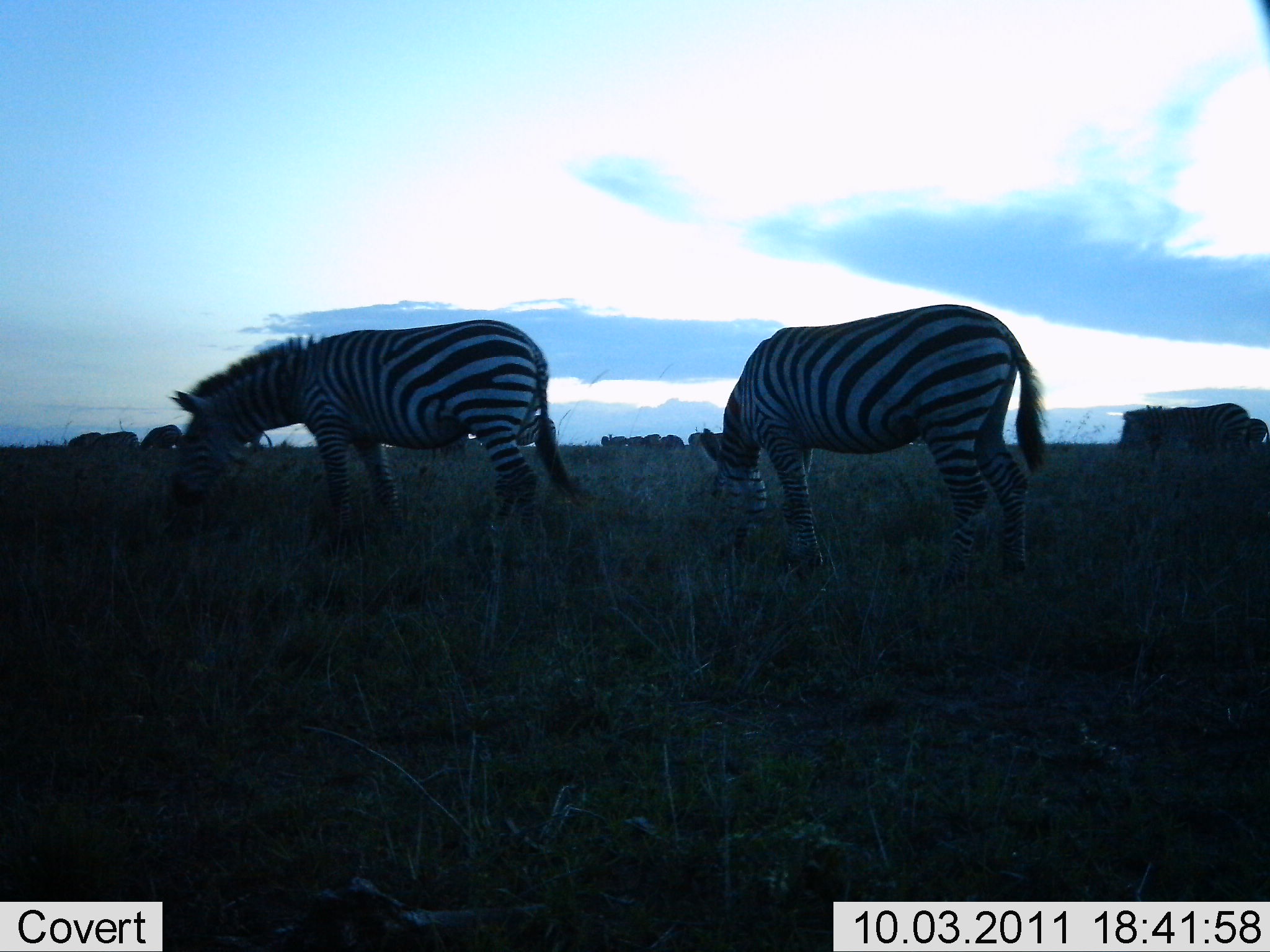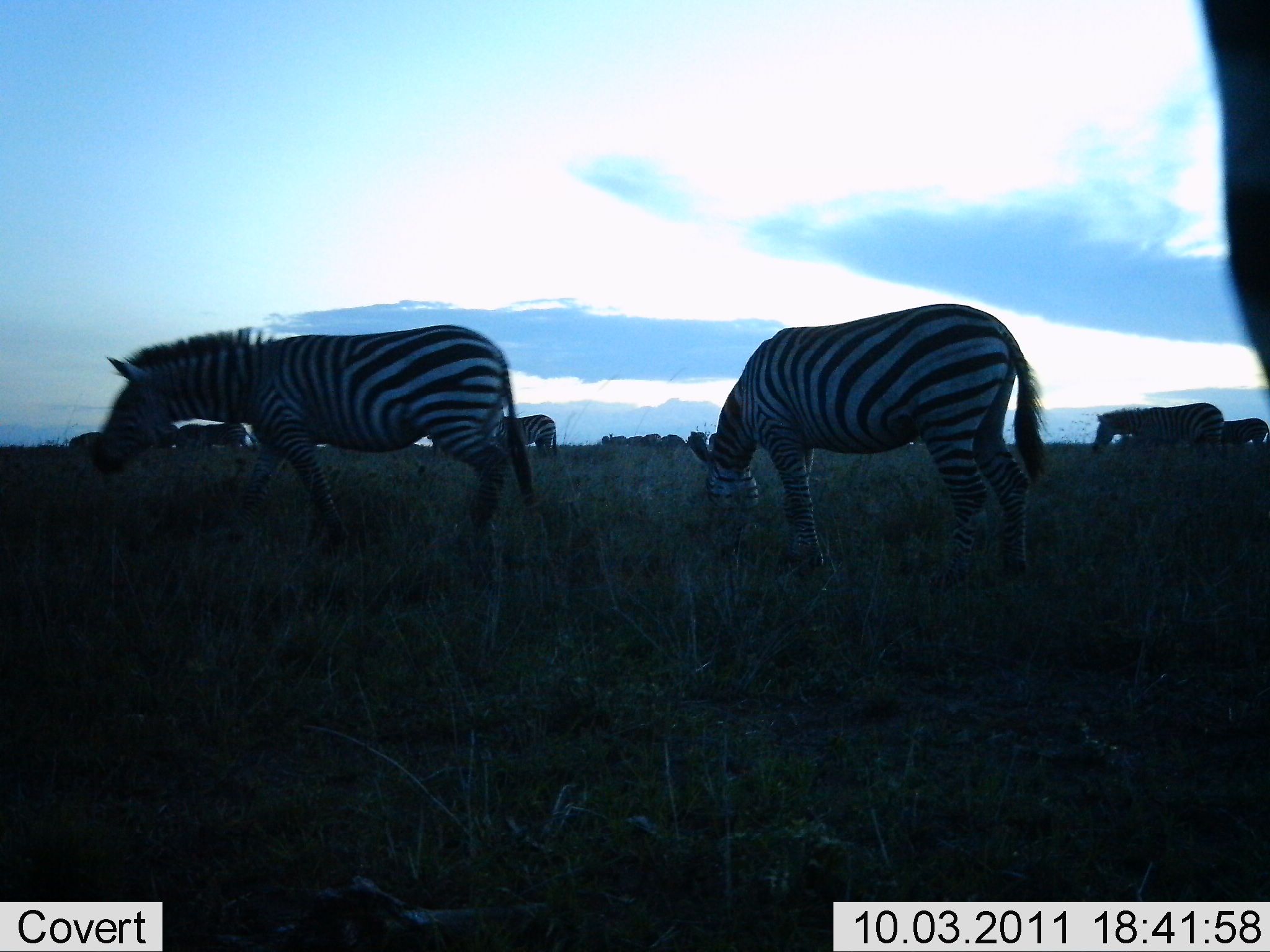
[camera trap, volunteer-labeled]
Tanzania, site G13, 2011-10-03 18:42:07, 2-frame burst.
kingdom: Animalia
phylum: Chordata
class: Mammalia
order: Perissodactyla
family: Equidae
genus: Equus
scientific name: Equus quagga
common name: plains zebra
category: zebra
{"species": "zebra (plains zebra) (Equus quagga)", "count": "7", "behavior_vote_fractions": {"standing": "15%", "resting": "0%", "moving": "23%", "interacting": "0%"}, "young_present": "0%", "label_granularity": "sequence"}